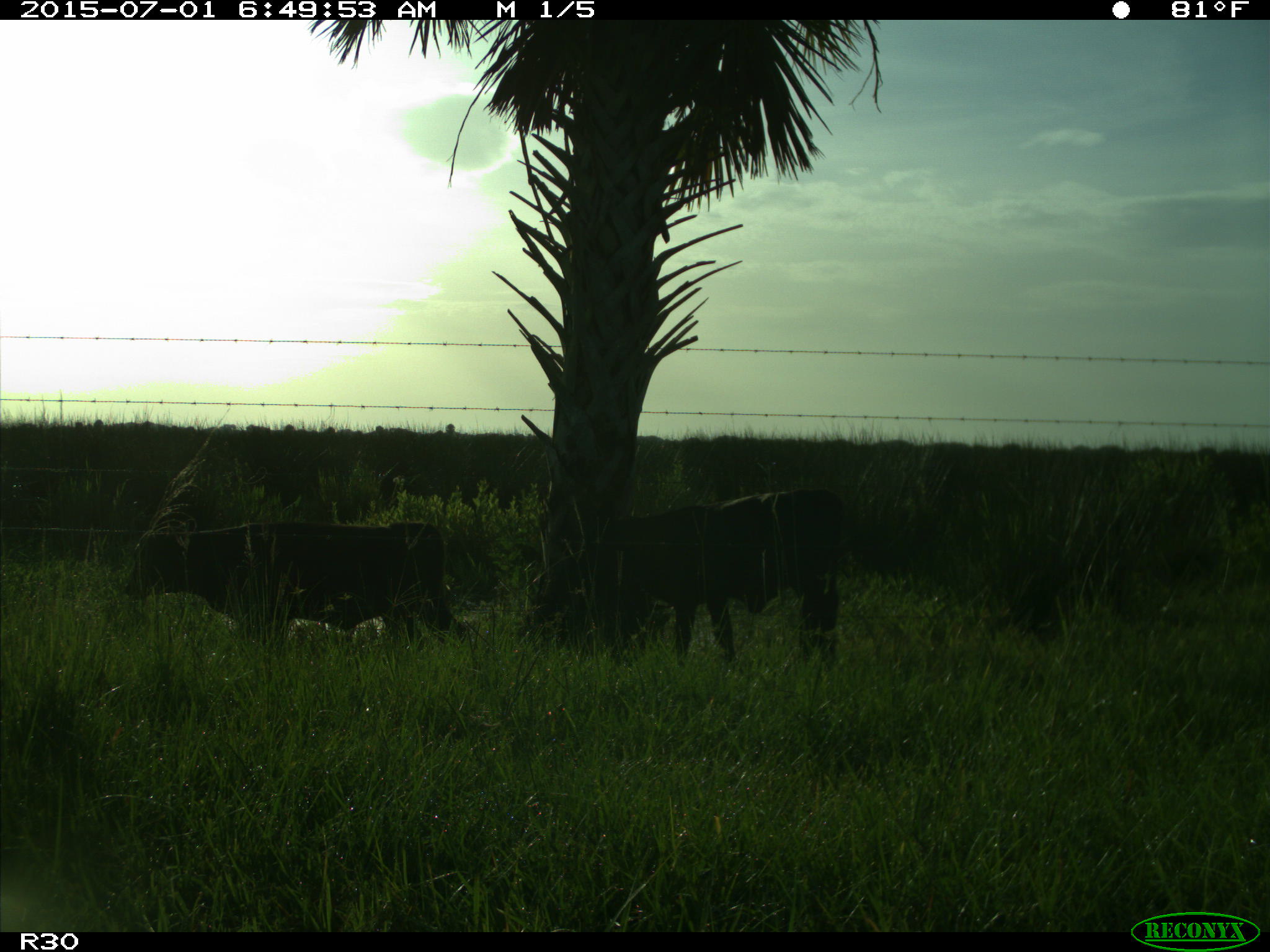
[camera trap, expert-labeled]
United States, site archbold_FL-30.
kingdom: Animalia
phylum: Chordata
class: Mammalia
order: Artiodactyla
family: Bovidae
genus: Bos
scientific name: Bos taurus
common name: domestic cow